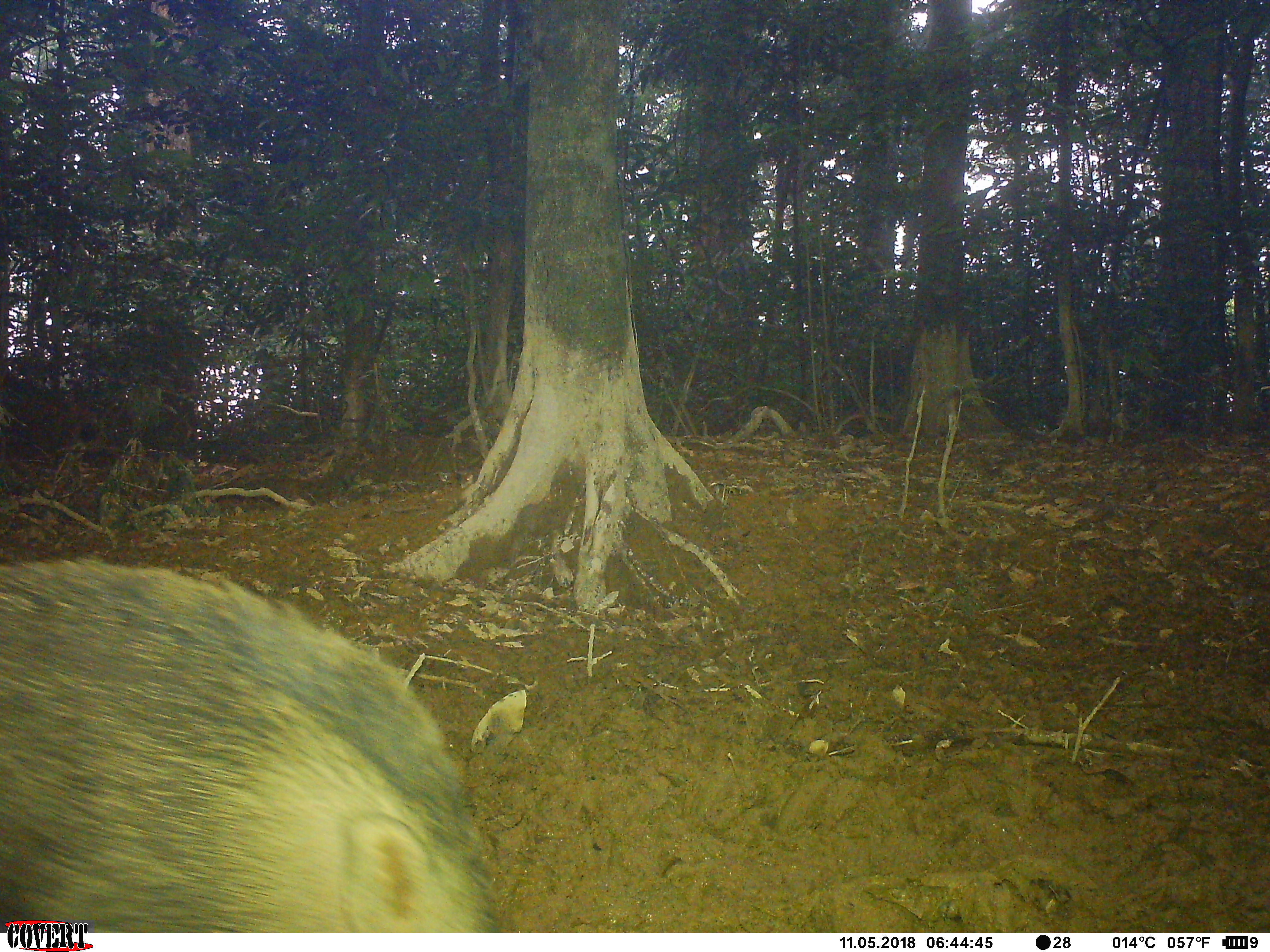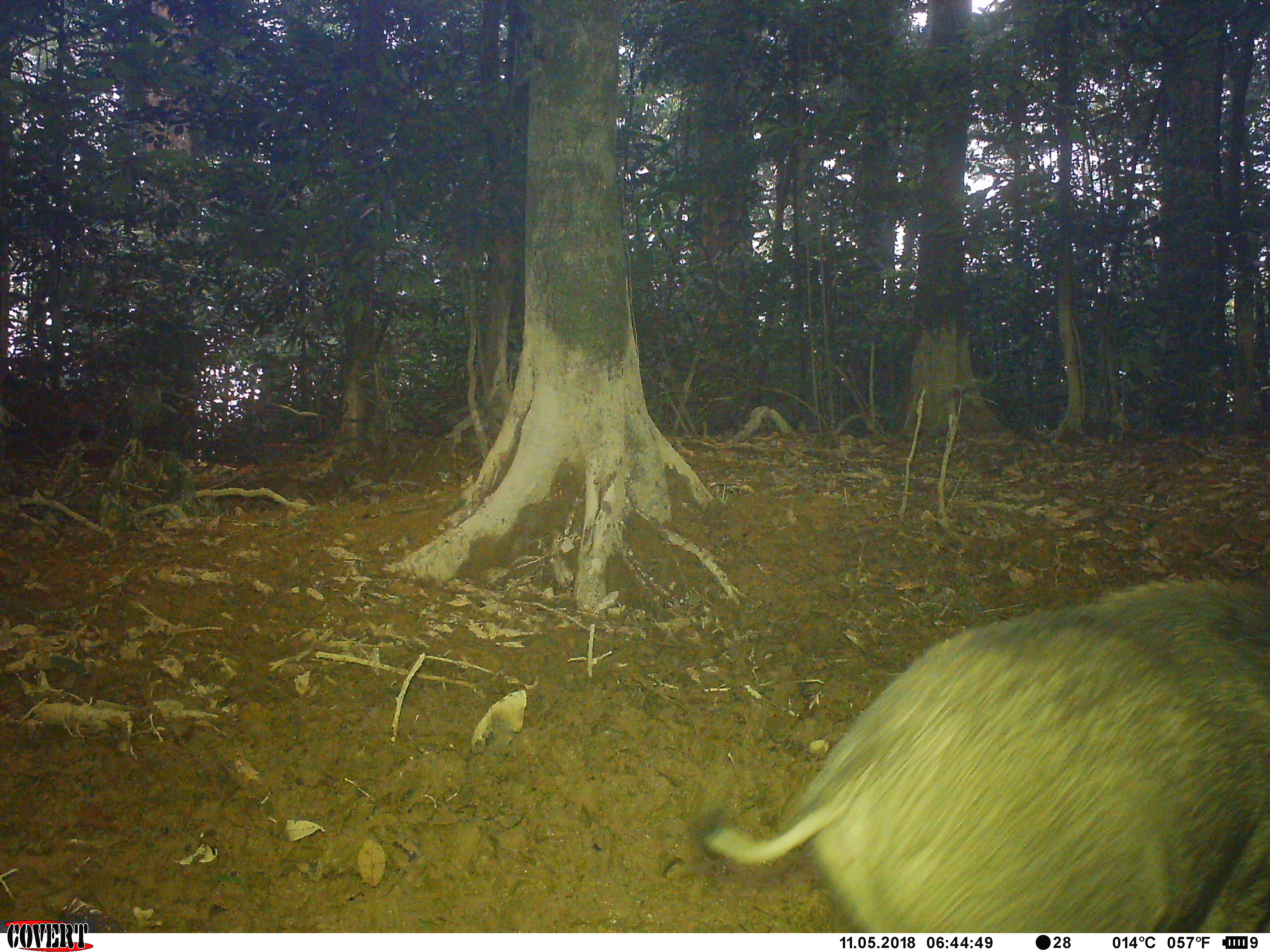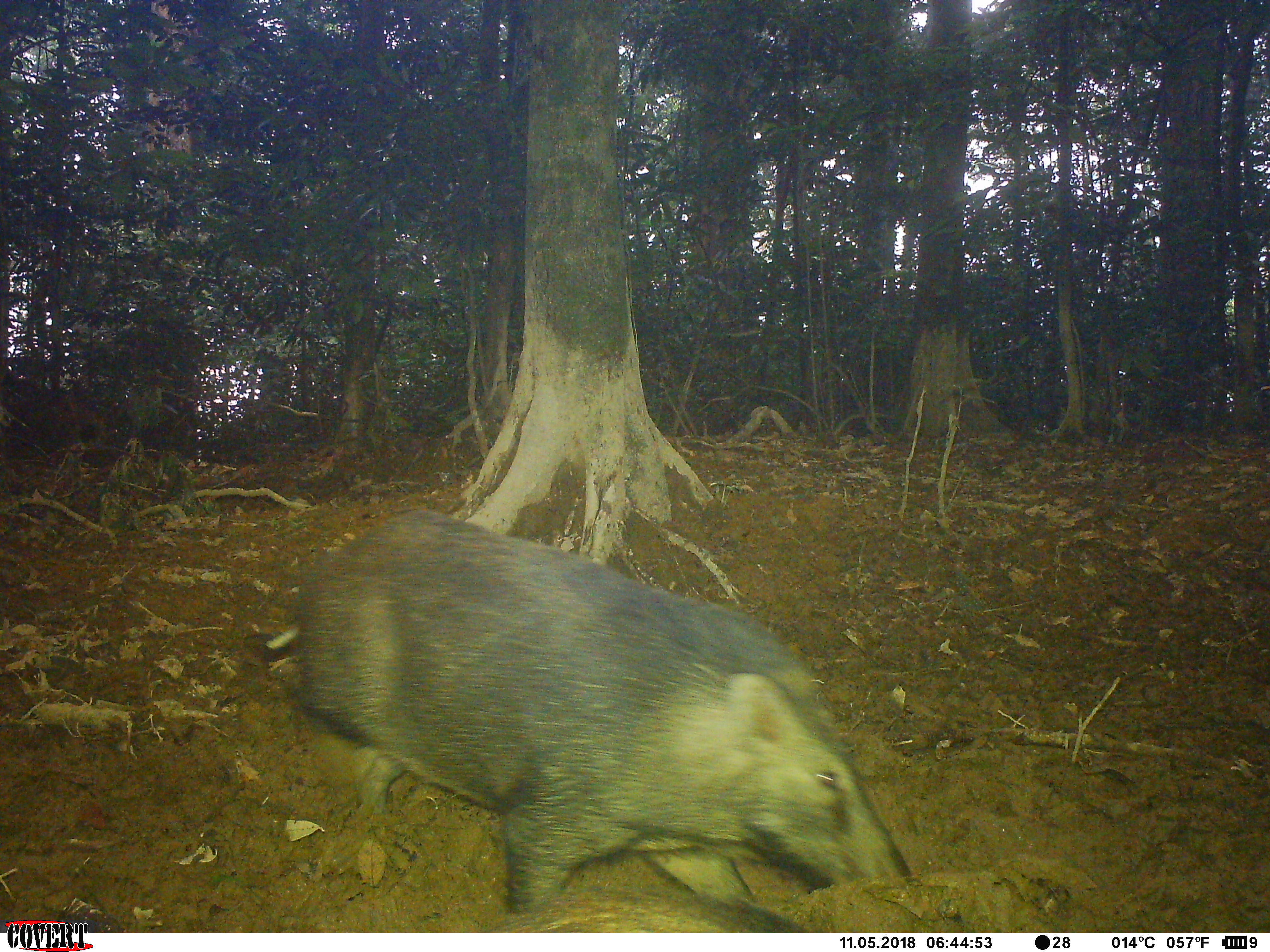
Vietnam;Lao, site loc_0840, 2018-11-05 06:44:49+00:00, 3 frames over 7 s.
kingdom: Animalia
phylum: Chordata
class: Mammalia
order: Artiodactyla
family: Suidae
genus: Sus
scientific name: Sus scrofa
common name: eurasian wild pig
Eurasian wild pig (Sus scrofa). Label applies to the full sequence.